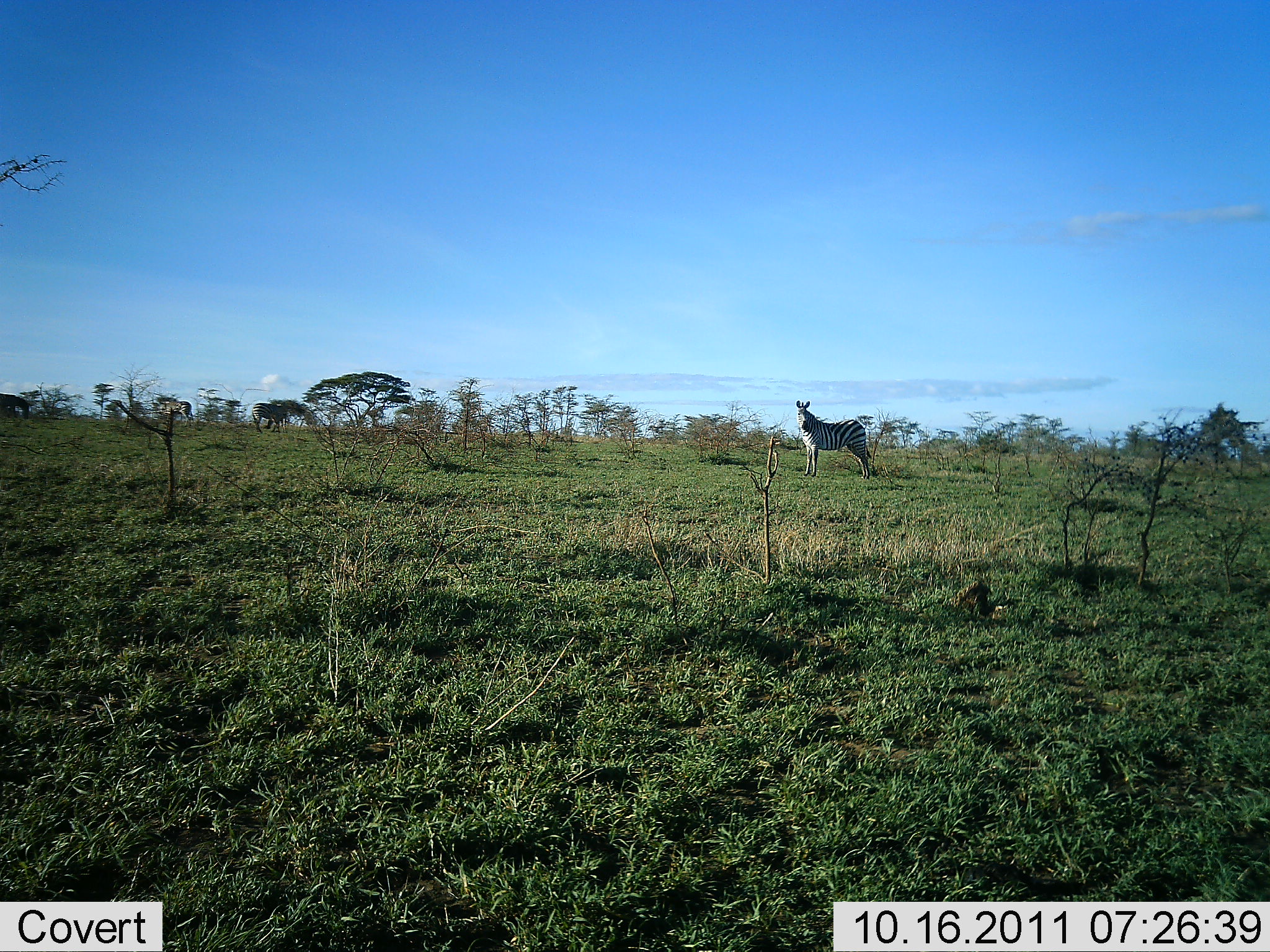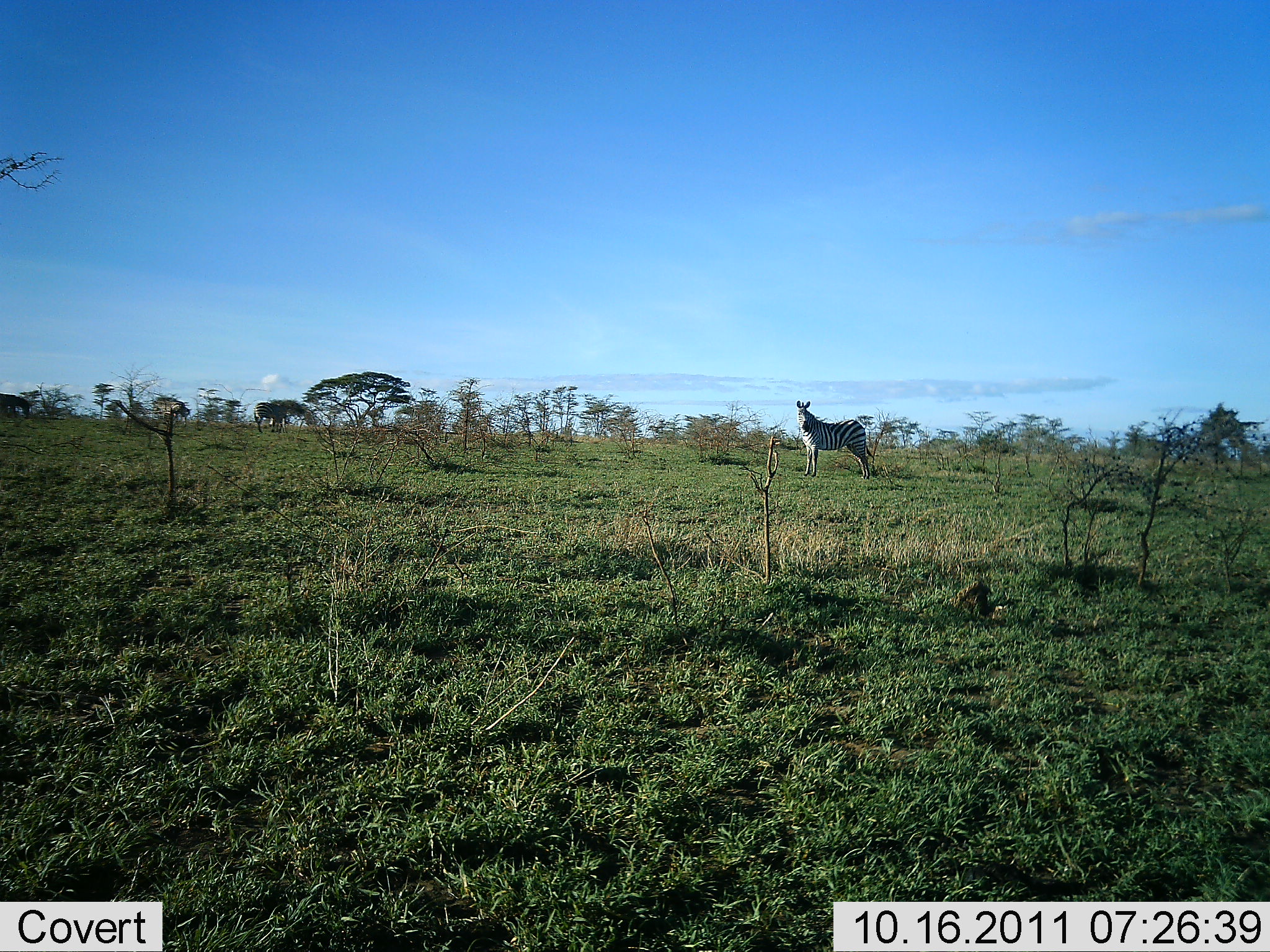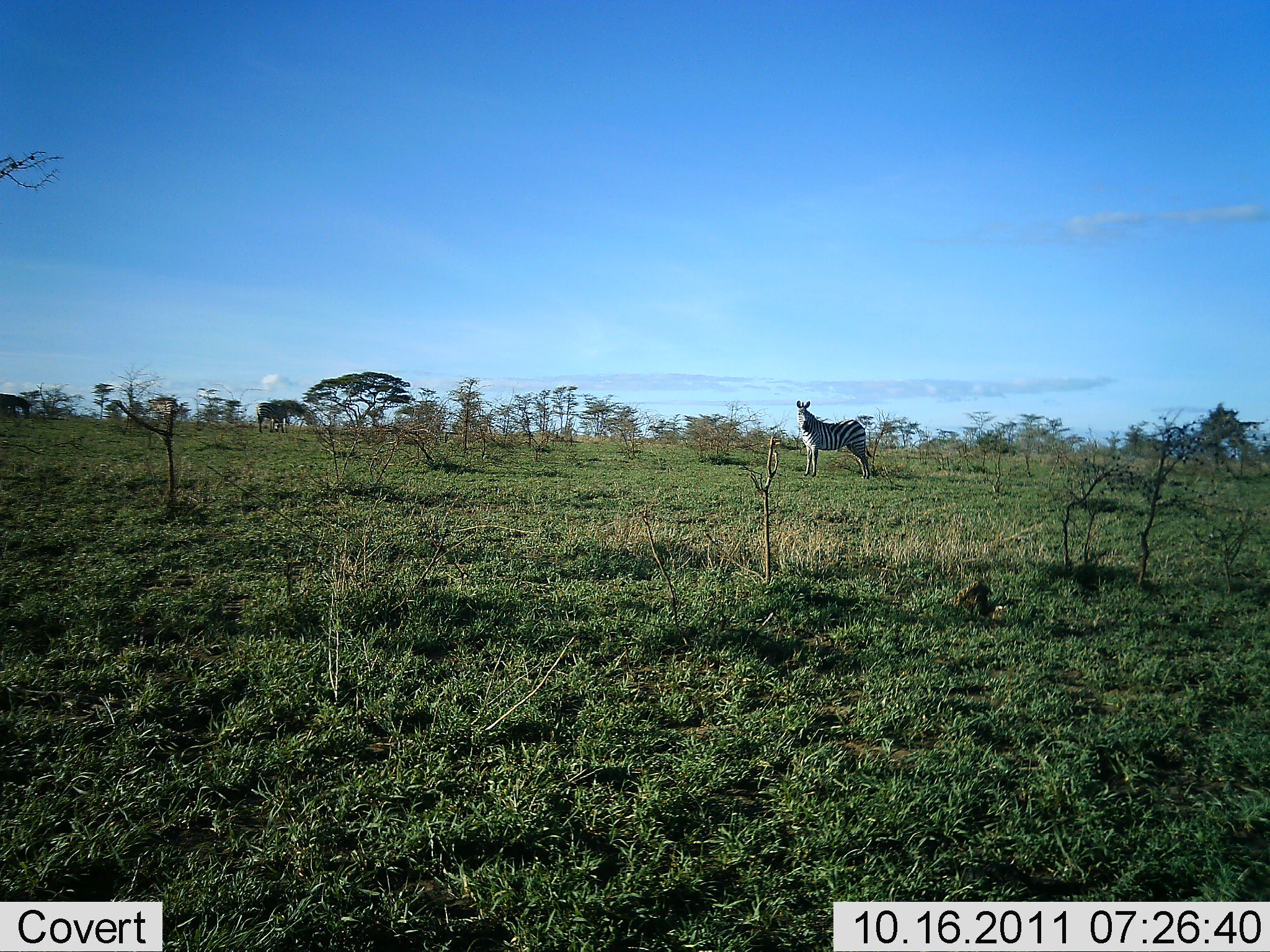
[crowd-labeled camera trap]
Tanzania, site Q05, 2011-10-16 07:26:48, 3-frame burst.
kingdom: Animalia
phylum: Chordata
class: Mammalia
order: Perissodactyla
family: Equidae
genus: Equus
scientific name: Equus quagga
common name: plains zebra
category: zebra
Zebra (plains zebra) (Equus quagga), count 3. Behavior (volunteer vote fractions): standing 100%, resting 0%, moving 7%, interacting 0%. Young present (vote fraction): 0%. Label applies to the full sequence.